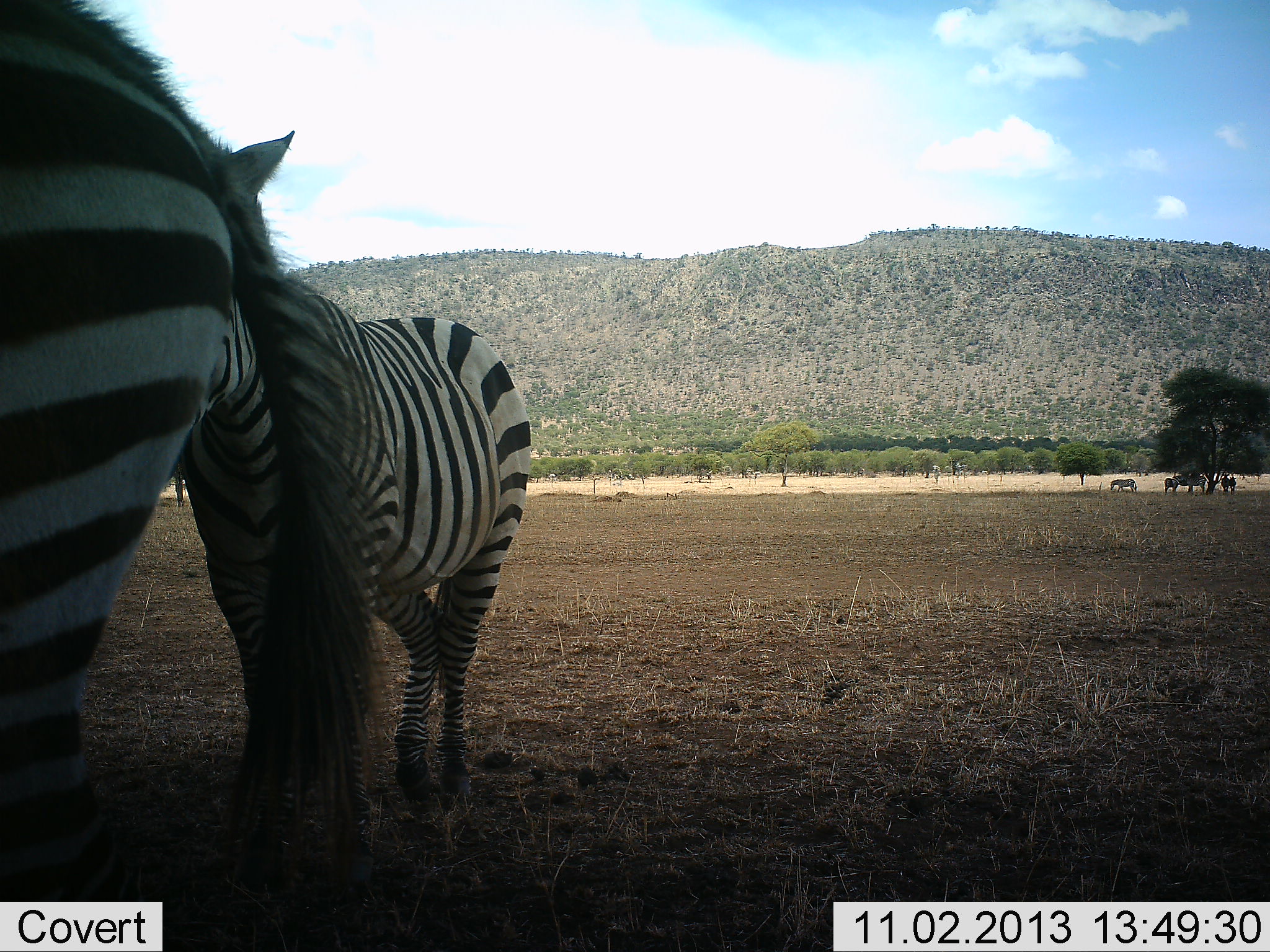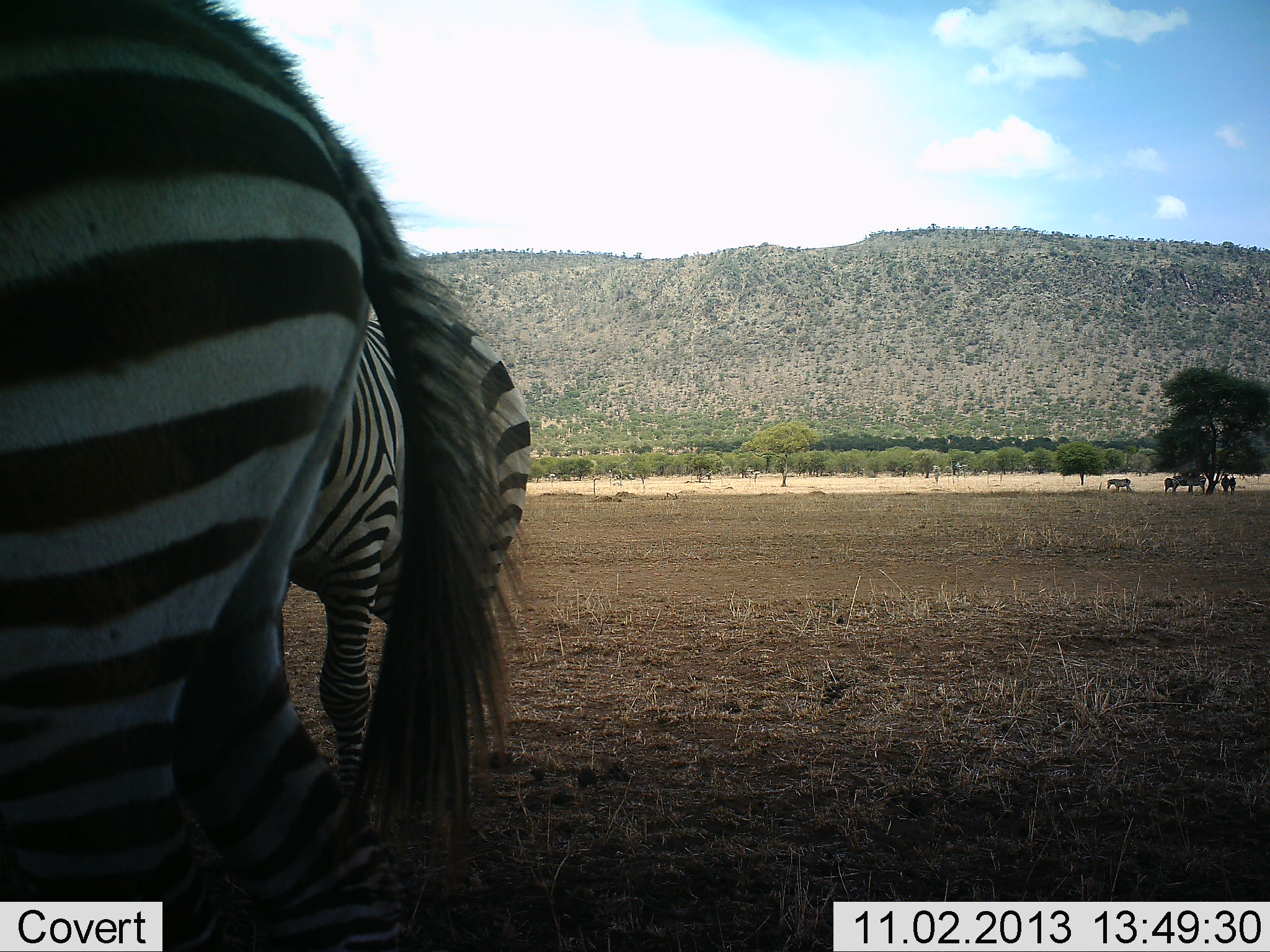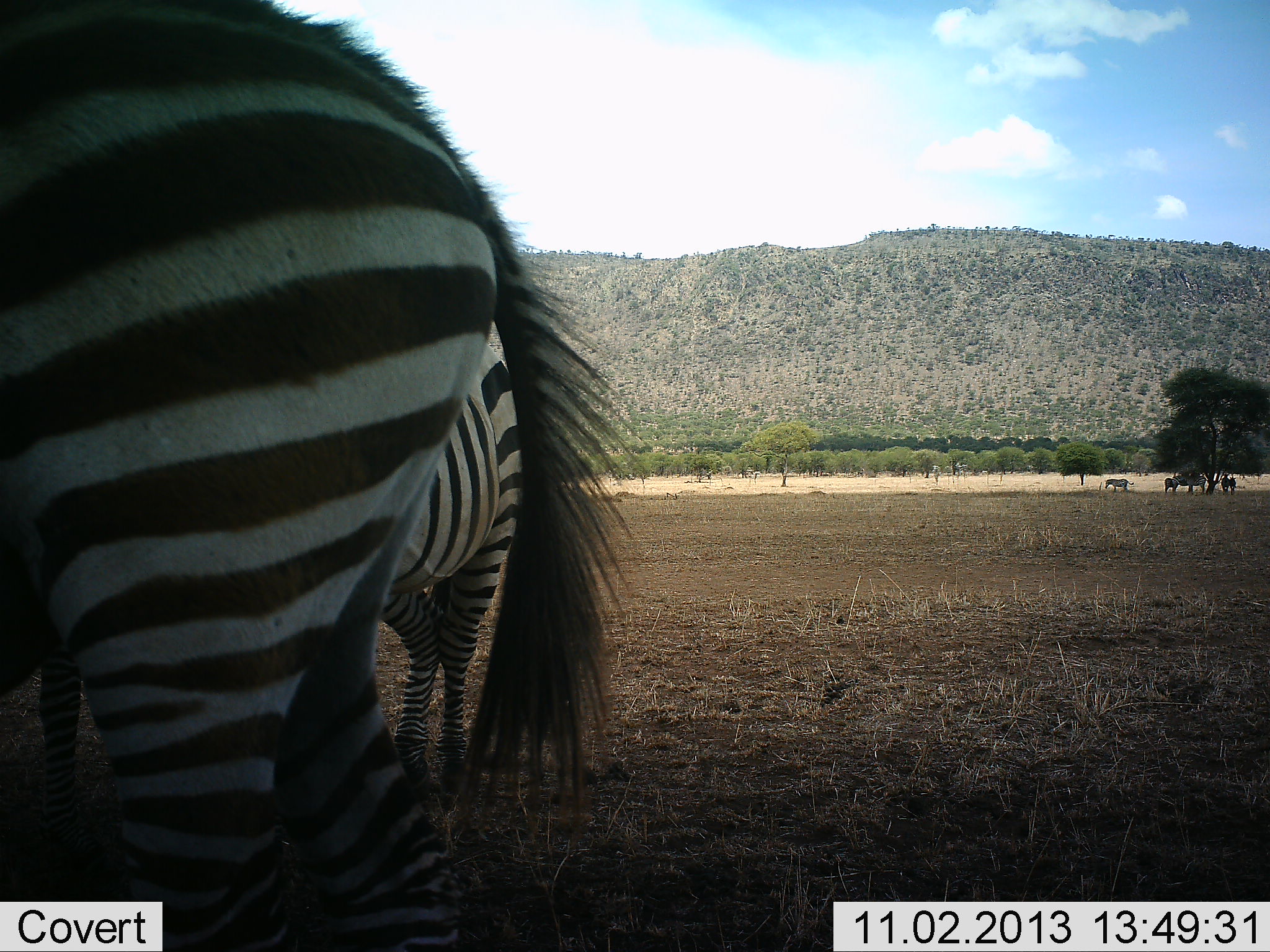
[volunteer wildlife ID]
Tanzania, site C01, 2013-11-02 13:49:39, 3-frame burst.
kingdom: Animalia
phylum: Chordata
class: Mammalia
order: Perissodactyla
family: Equidae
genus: Equus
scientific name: Equus quagga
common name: plains zebra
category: zebra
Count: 5.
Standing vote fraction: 60%.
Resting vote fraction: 20%.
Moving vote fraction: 50%.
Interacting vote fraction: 10%.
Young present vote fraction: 0%.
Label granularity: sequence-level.